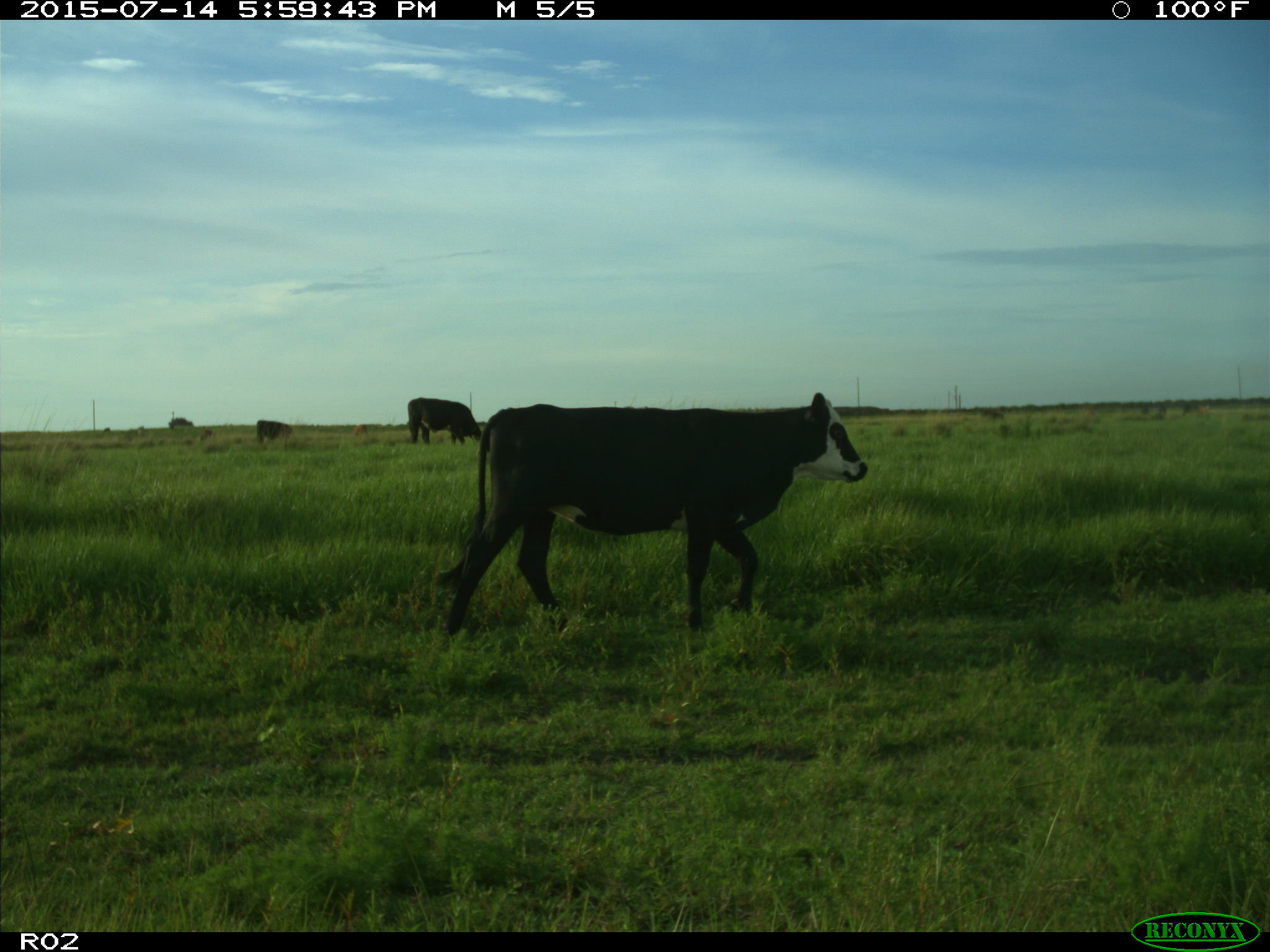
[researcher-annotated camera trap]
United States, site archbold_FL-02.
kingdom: Animalia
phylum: Chordata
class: Mammalia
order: Artiodactyla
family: Bovidae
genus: Bos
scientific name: Bos taurus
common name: domestic cow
Bos taurus (domestic cow).